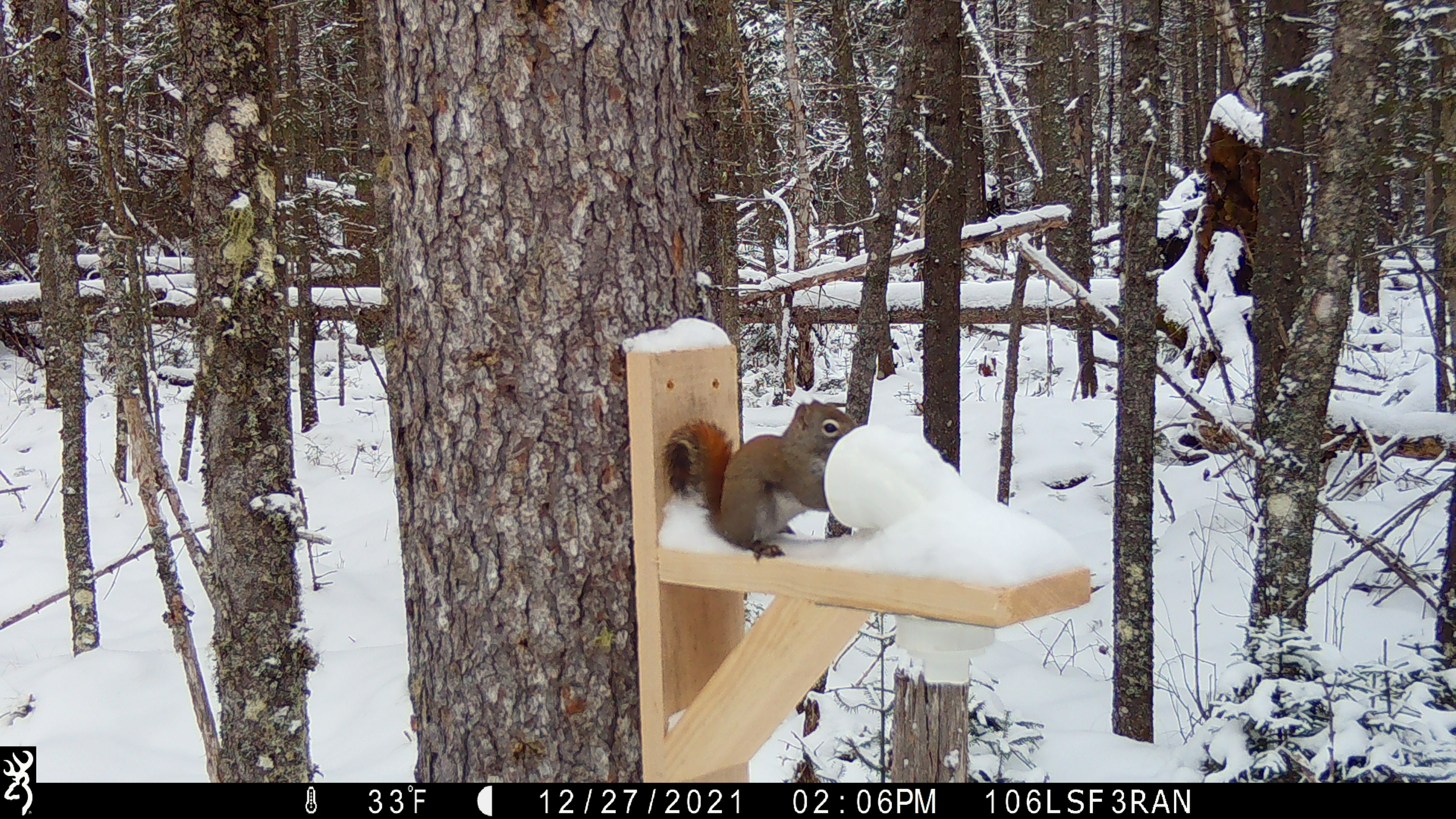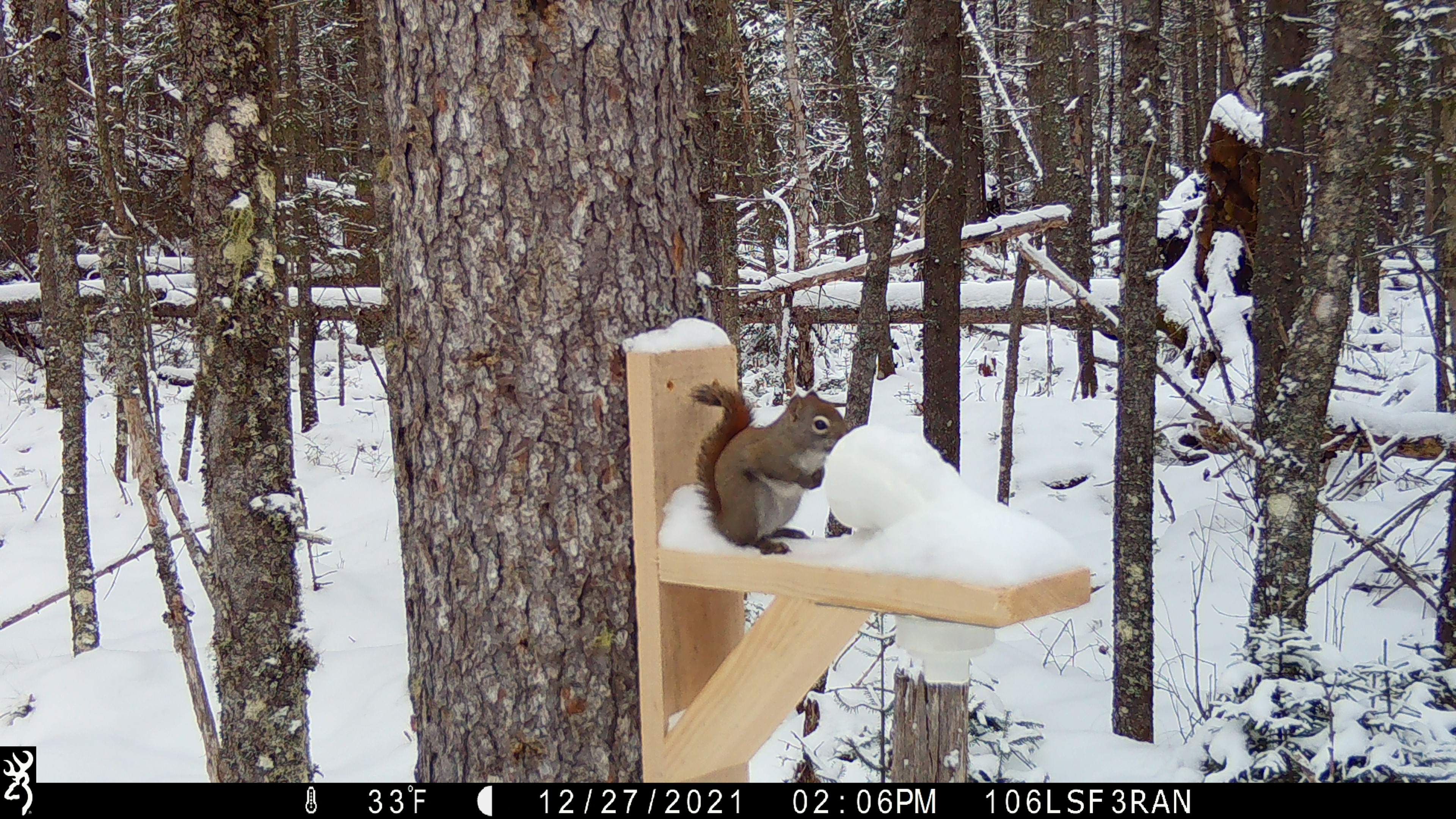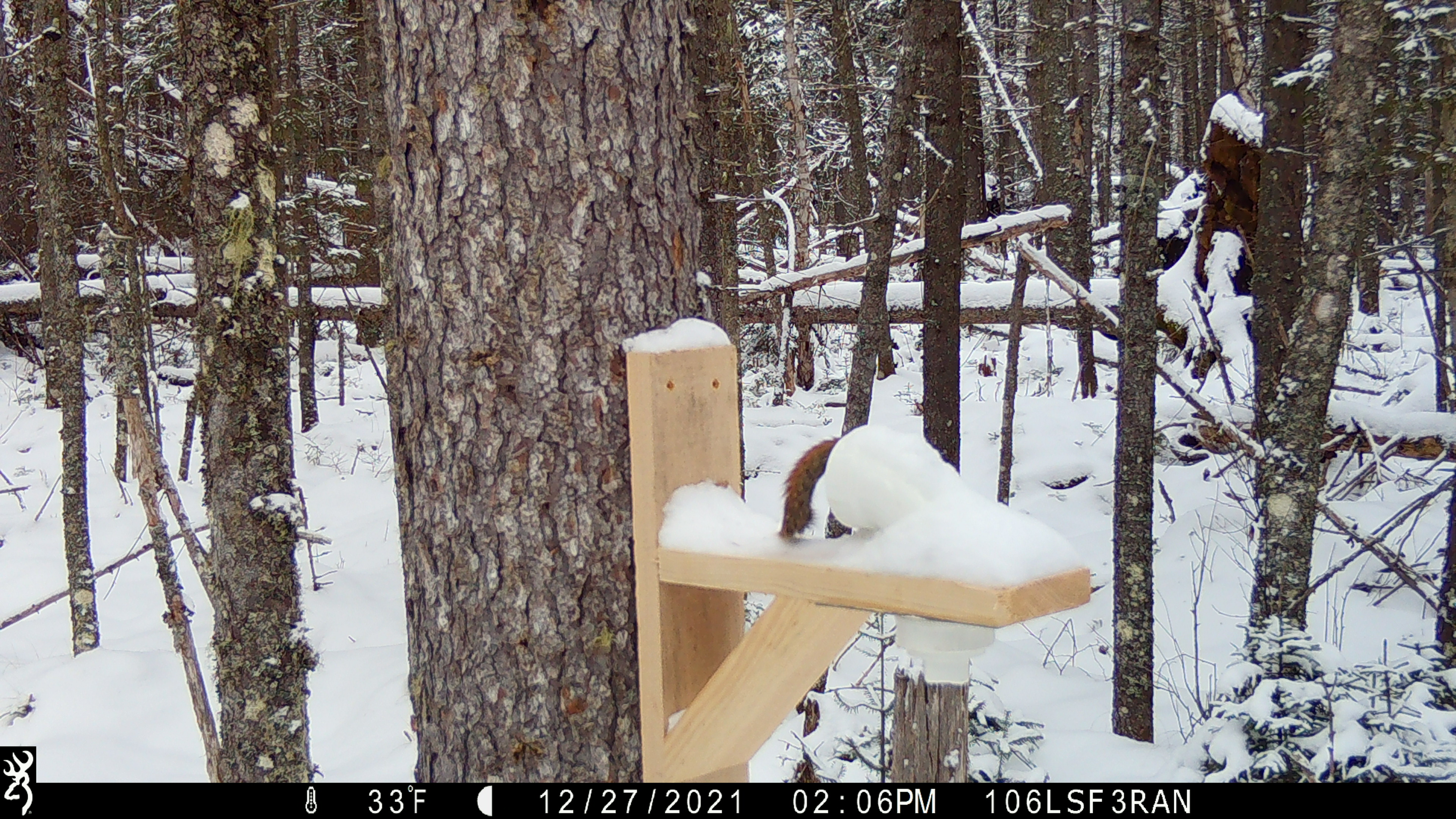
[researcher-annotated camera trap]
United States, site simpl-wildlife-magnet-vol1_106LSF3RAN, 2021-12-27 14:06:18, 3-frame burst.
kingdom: Animalia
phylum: Chordata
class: Mammalia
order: Rodentia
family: Sciuridae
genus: Tamiasciurus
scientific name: Tamiasciurus hudsonicus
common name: red squirrel